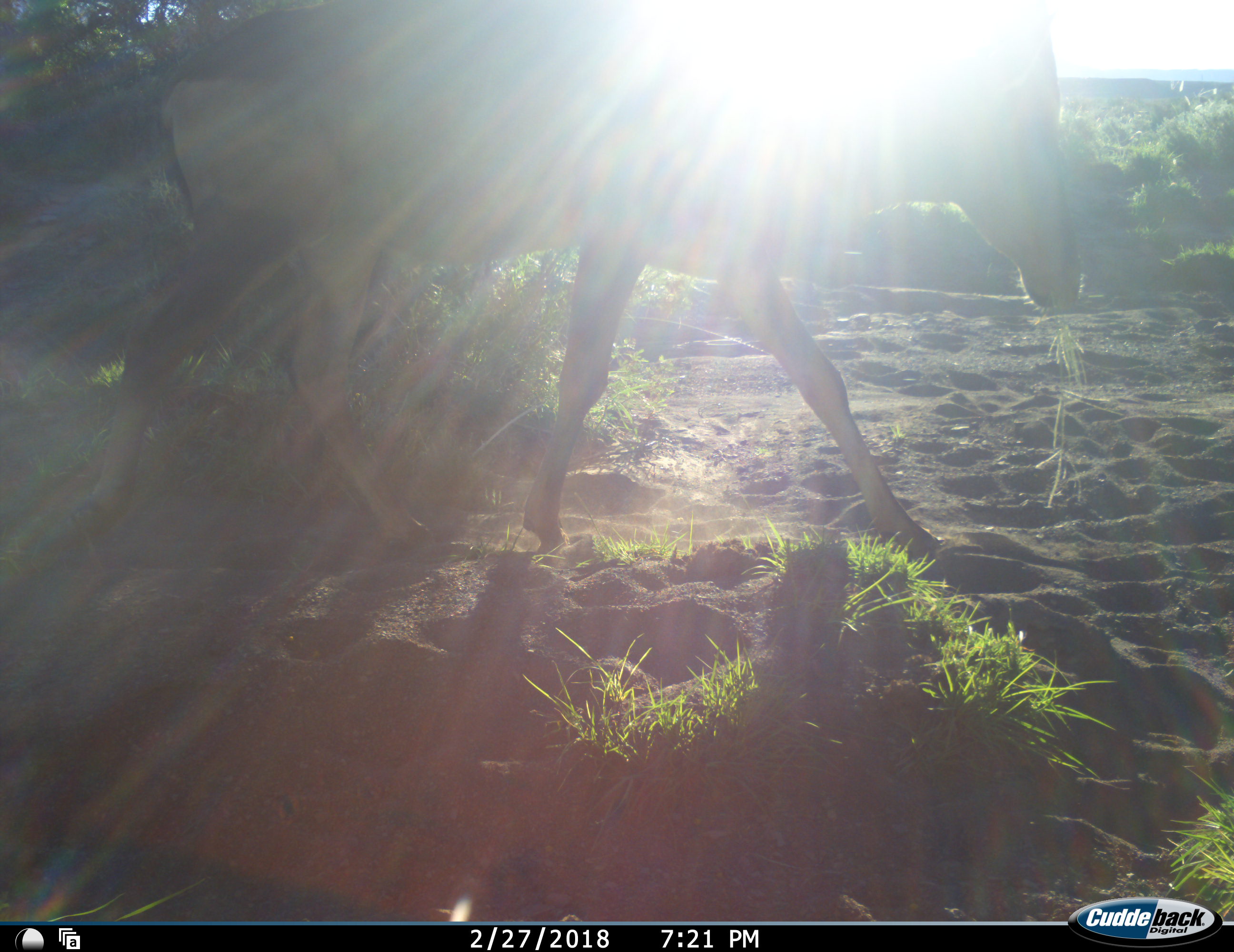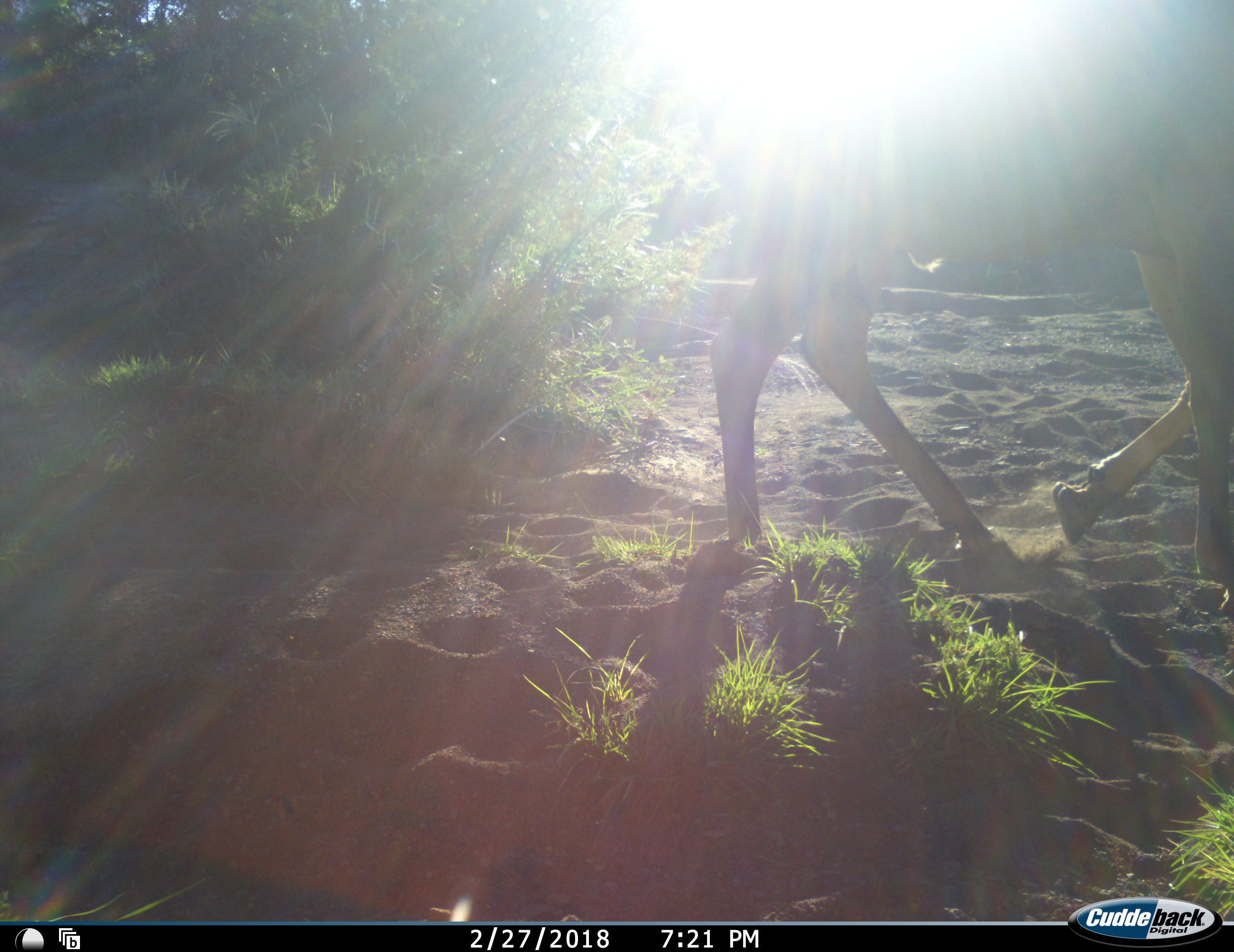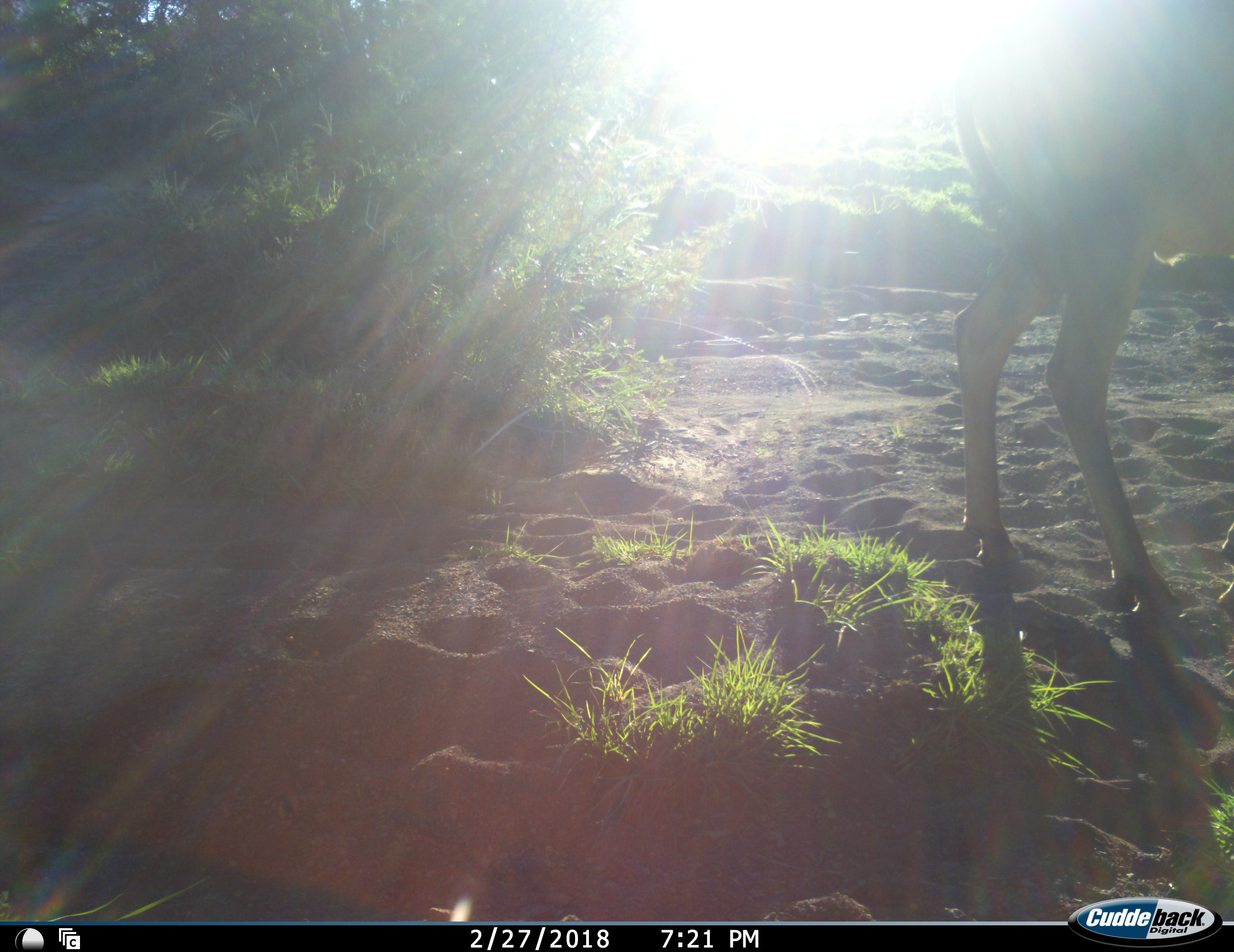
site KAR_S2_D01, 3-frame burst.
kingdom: Animalia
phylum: Chordata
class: Mammalia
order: Artiodactyla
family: Bovidae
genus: Alcelaphus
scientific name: Alcelaphus buselaphus caama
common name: red hartebeest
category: hartebeestred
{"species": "hartebeestred (red hartebeest) (Alcelaphus buselaphus caama)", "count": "1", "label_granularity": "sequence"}